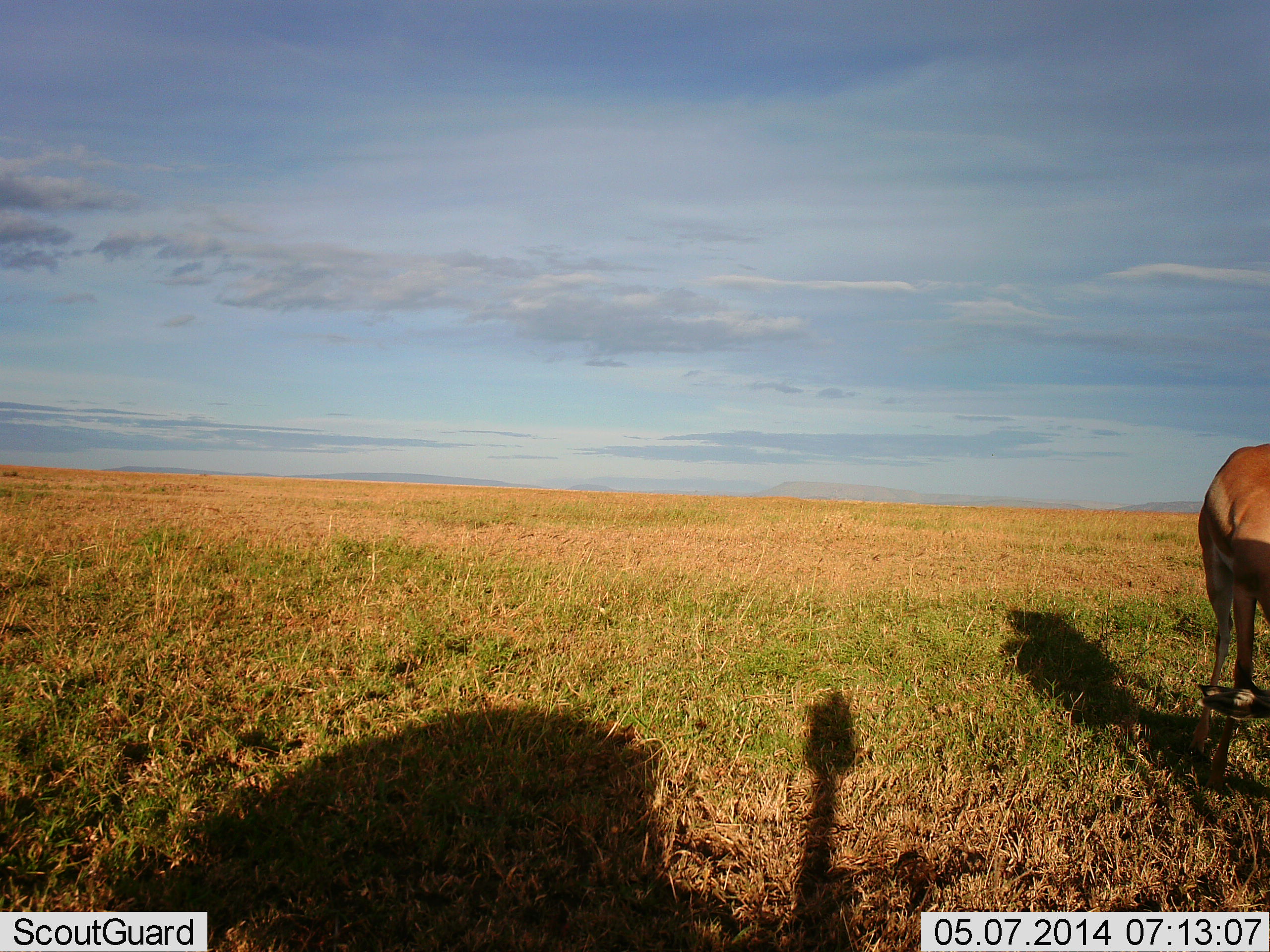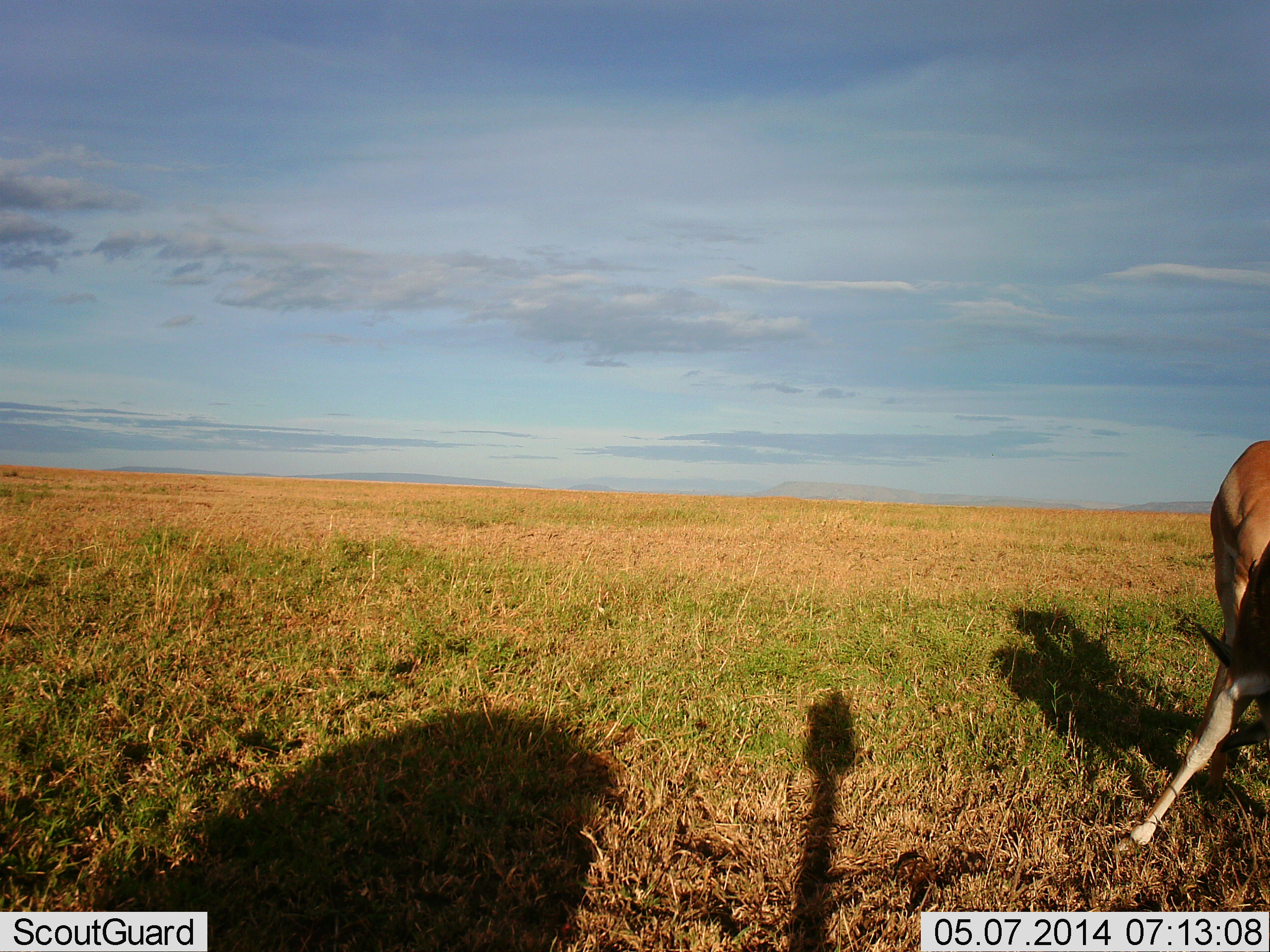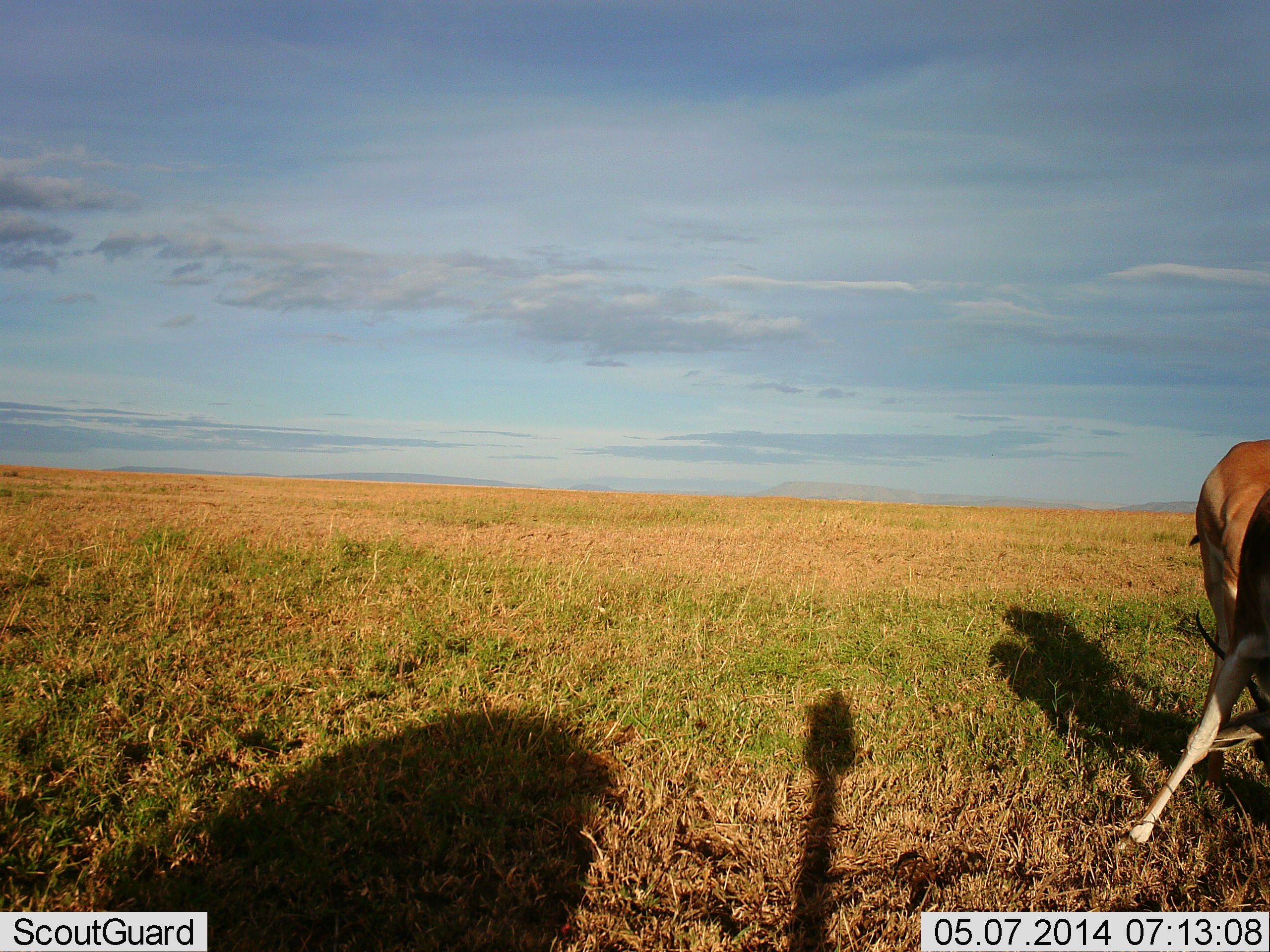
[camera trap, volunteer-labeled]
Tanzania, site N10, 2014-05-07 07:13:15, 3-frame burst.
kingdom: Animalia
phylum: Chordata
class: Mammalia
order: Artiodactyla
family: Bovidae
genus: Nanger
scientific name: Nanger granti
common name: grant's gazelle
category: gazellegrants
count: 1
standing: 70%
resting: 0%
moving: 0%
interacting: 10%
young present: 0%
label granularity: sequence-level